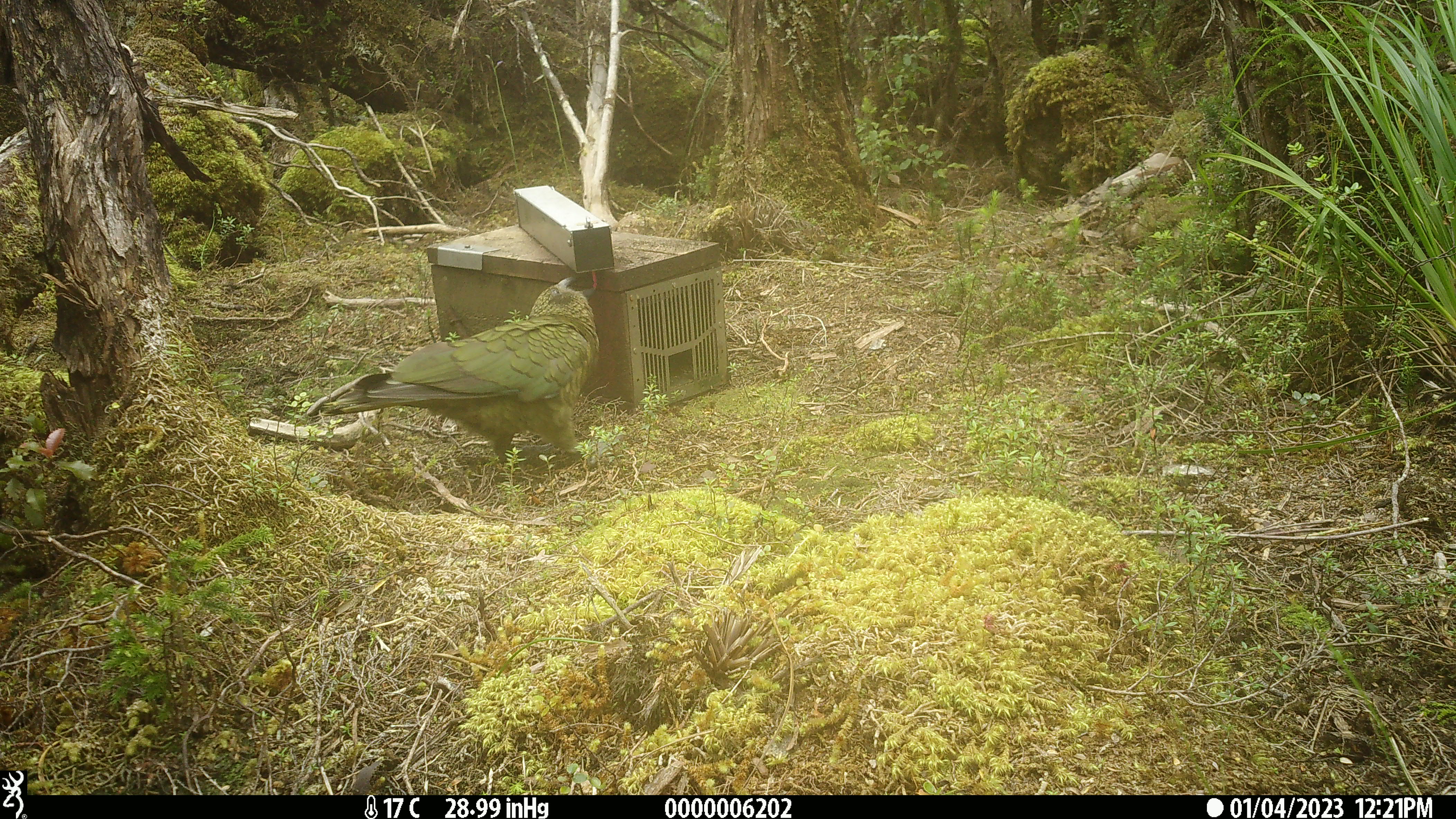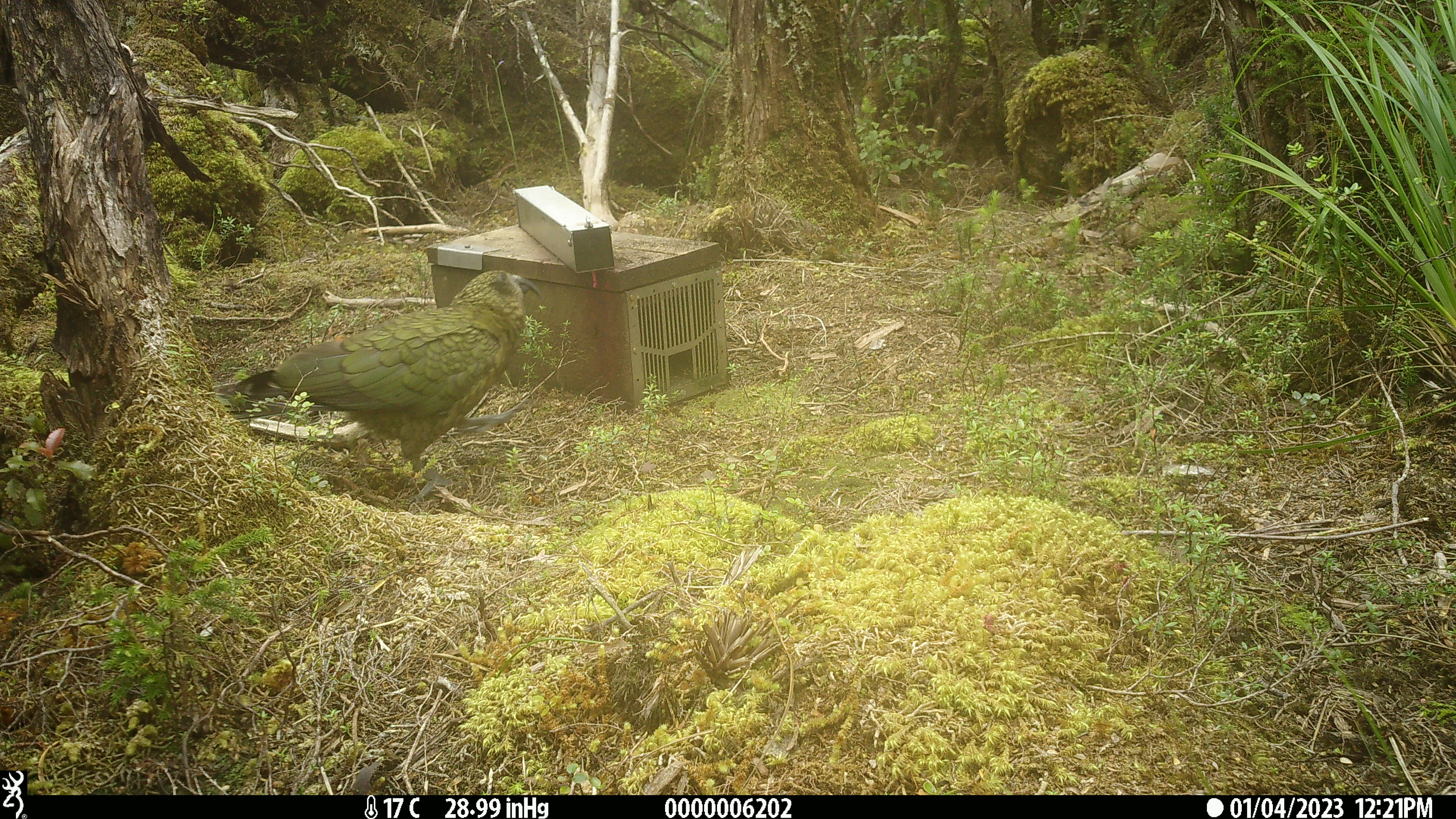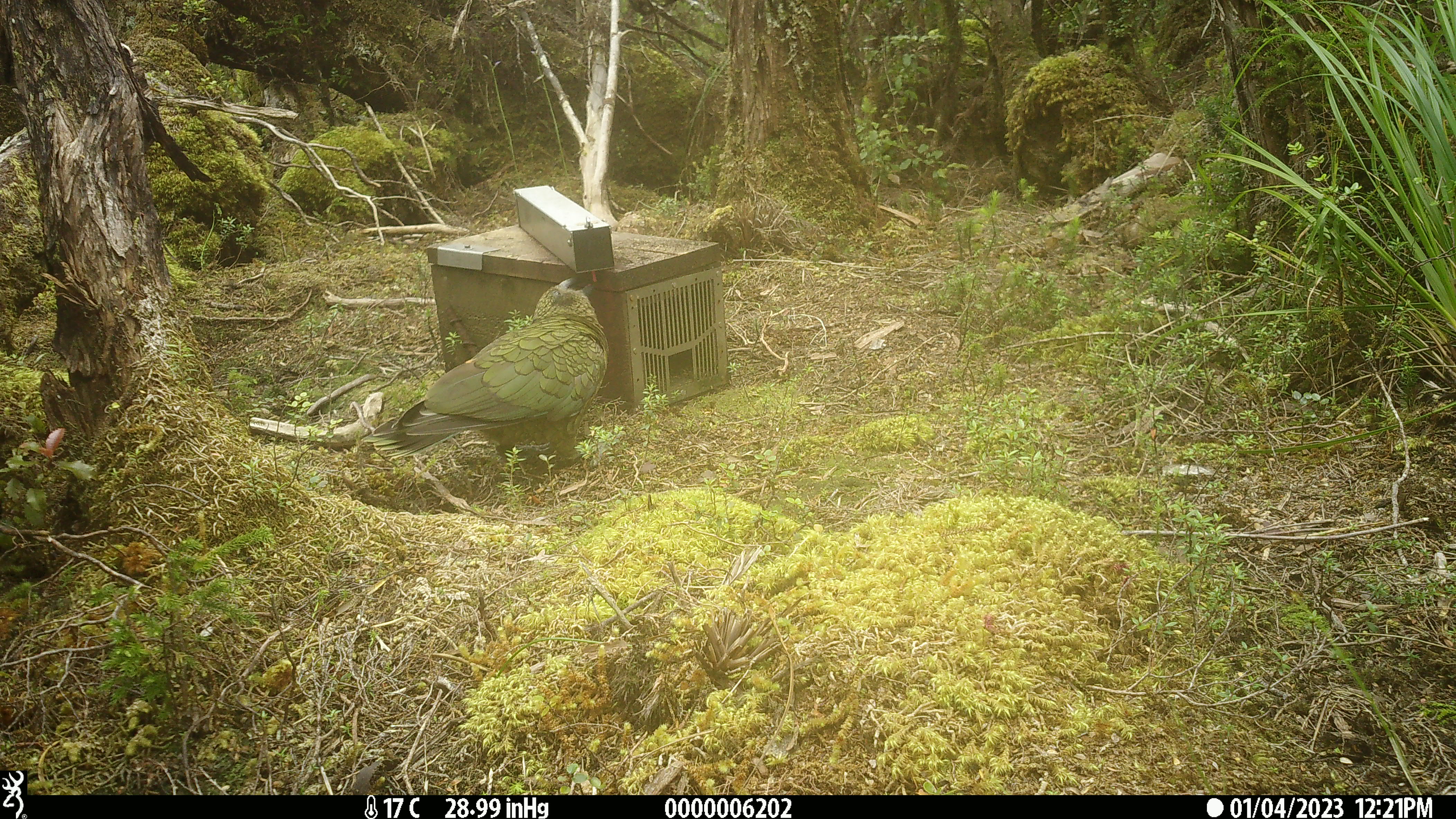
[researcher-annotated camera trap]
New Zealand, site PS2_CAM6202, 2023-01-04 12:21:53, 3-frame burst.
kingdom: Animalia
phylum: Chordata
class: Aves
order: Psittaciformes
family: Strigopidae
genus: Nestor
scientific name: Nestor notabilis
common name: kea